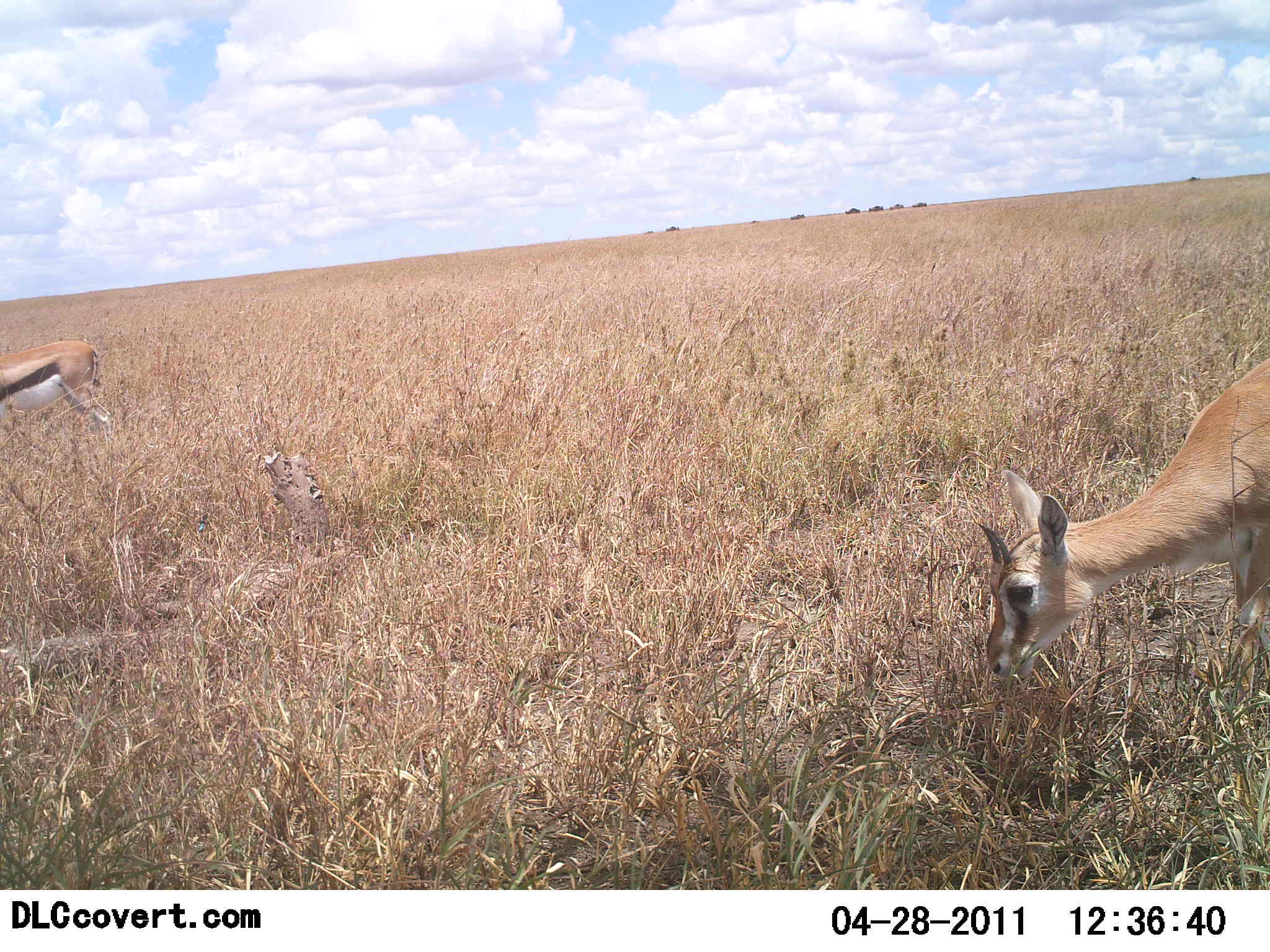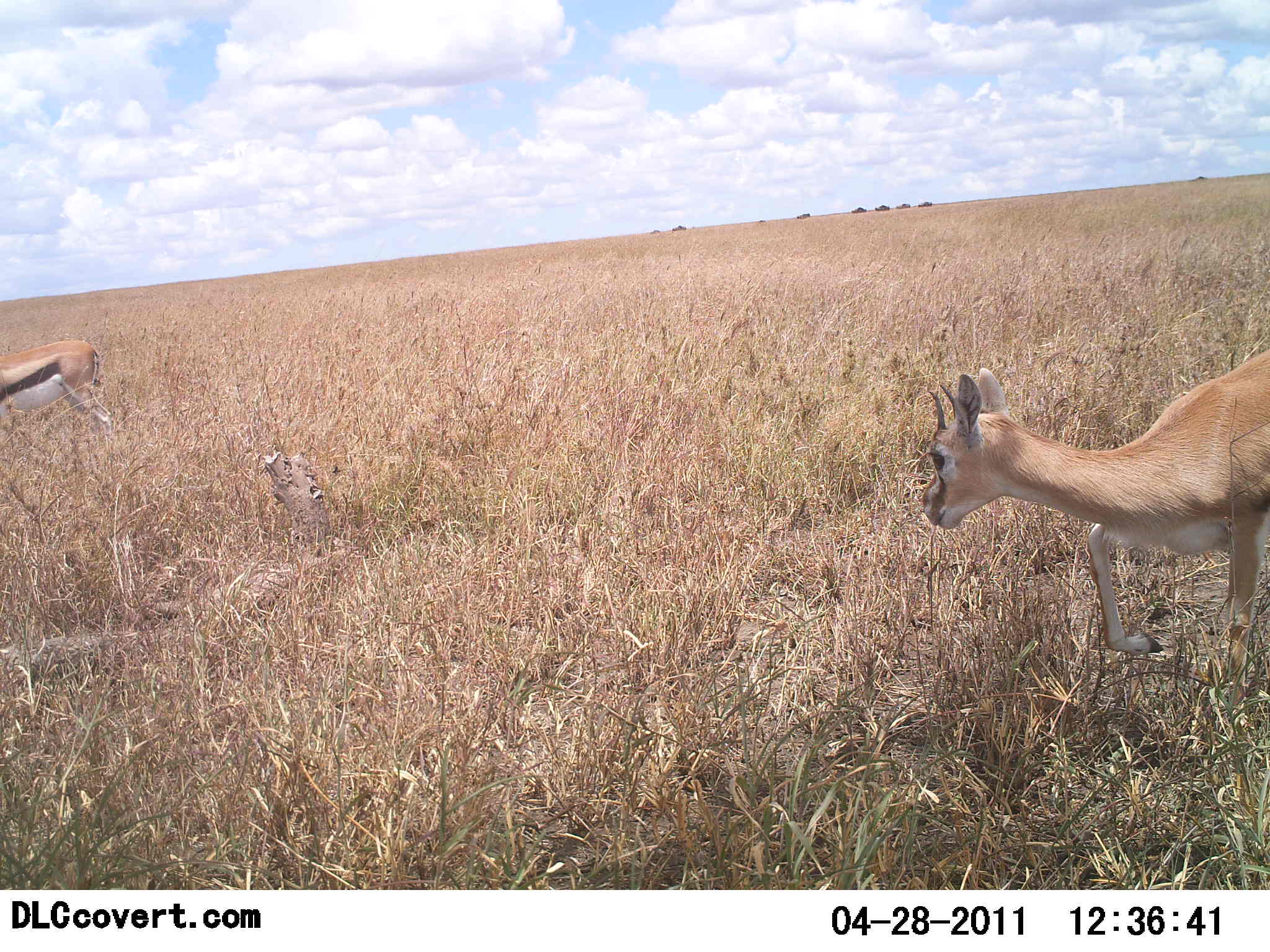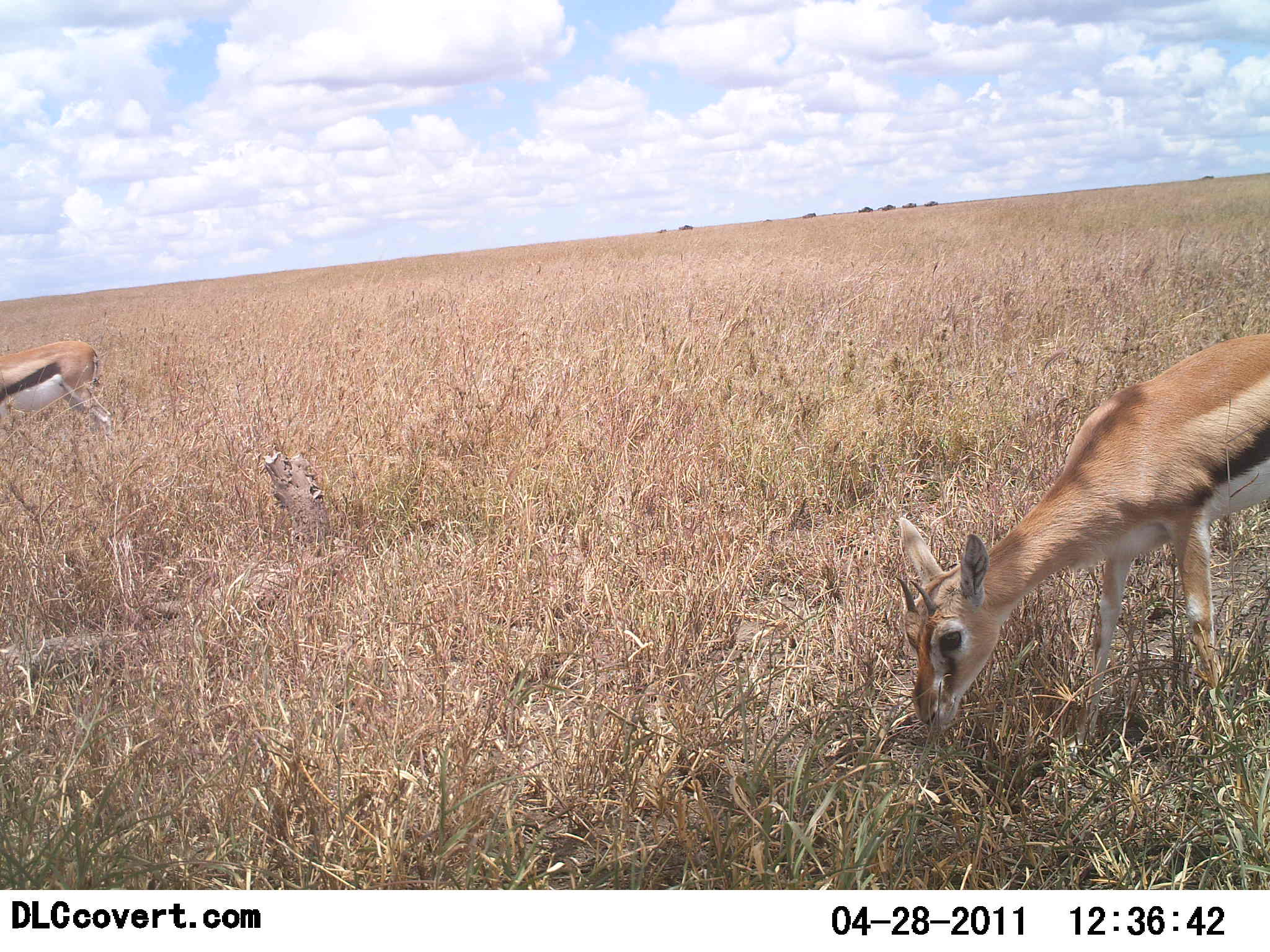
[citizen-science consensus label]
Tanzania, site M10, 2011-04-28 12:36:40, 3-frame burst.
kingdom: Animalia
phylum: Chordata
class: Mammalia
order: Artiodactyla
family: Bovidae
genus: Eudorcas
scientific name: Eudorcas thomsonii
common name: thomson's gazelle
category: gazellethomsons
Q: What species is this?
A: Gazellethomsons (thomson's gazelle) (Eudorcas thomsonii).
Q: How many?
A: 2.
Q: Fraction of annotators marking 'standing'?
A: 27%.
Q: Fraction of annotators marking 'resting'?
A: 0%.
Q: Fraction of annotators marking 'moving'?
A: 18%.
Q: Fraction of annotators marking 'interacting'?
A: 0%.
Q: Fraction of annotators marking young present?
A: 0%.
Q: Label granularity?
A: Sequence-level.